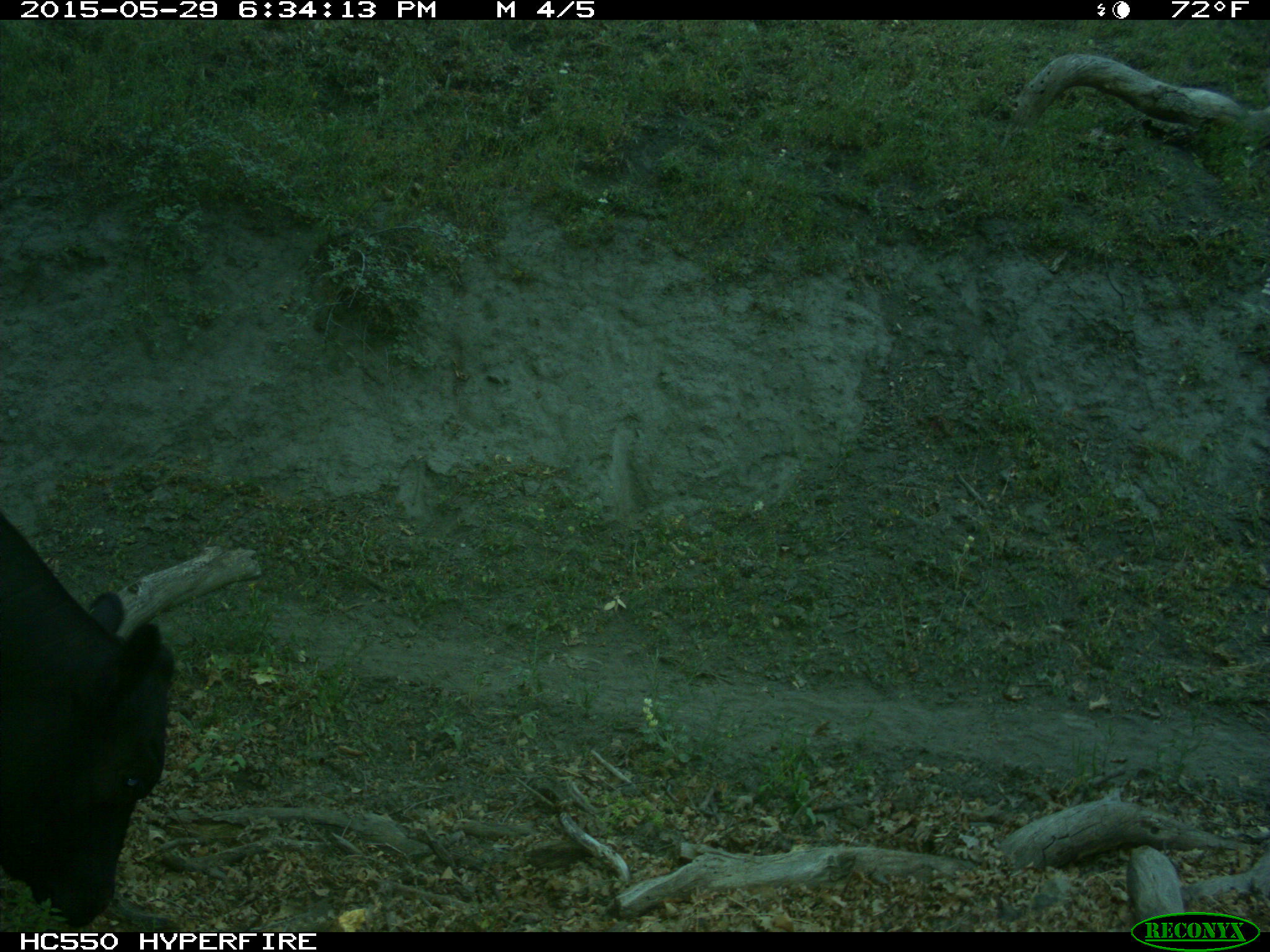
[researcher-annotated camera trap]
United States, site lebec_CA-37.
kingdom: Animalia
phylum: Chordata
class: Mammalia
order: Artiodactyla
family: Bovidae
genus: Bos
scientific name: Bos taurus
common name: domestic cow